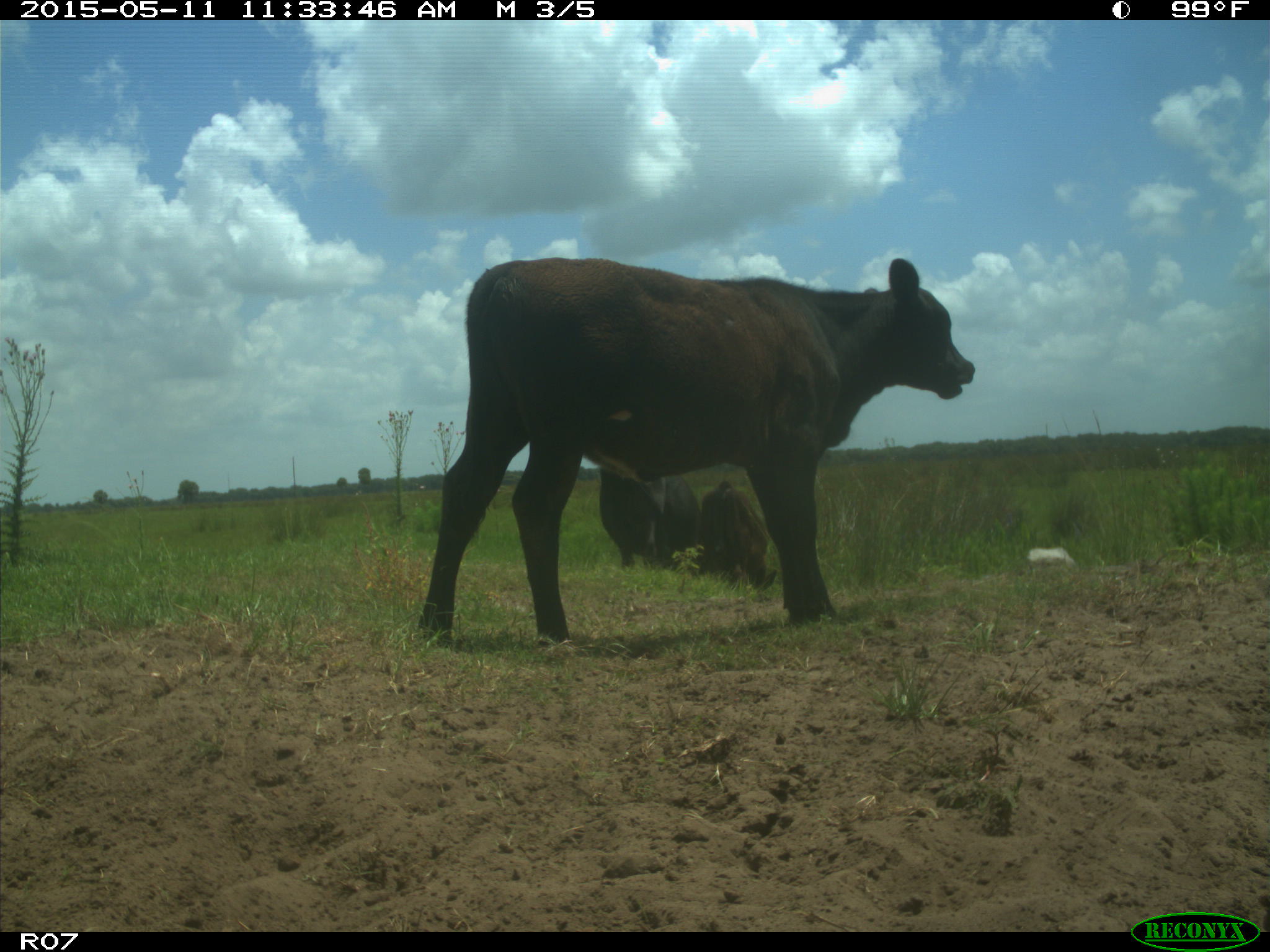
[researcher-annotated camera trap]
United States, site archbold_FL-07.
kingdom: Animalia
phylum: Chordata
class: Mammalia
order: Artiodactyla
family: Bovidae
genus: Bos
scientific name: Bos taurus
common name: domestic cow